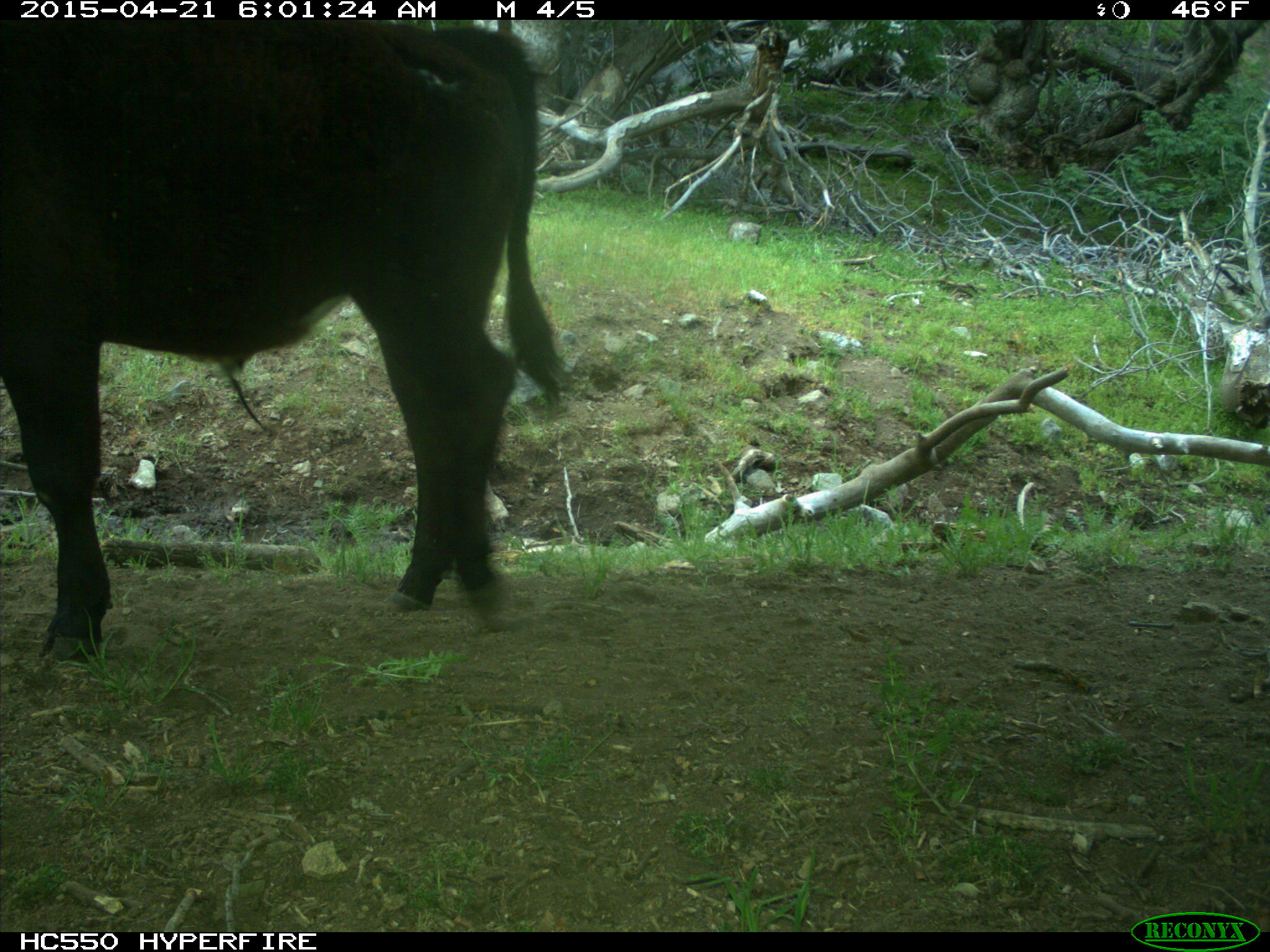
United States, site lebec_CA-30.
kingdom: Animalia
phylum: Chordata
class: Mammalia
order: Artiodactyla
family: Bovidae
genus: Bos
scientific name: Bos taurus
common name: domestic cow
Bos taurus (domestic cow).